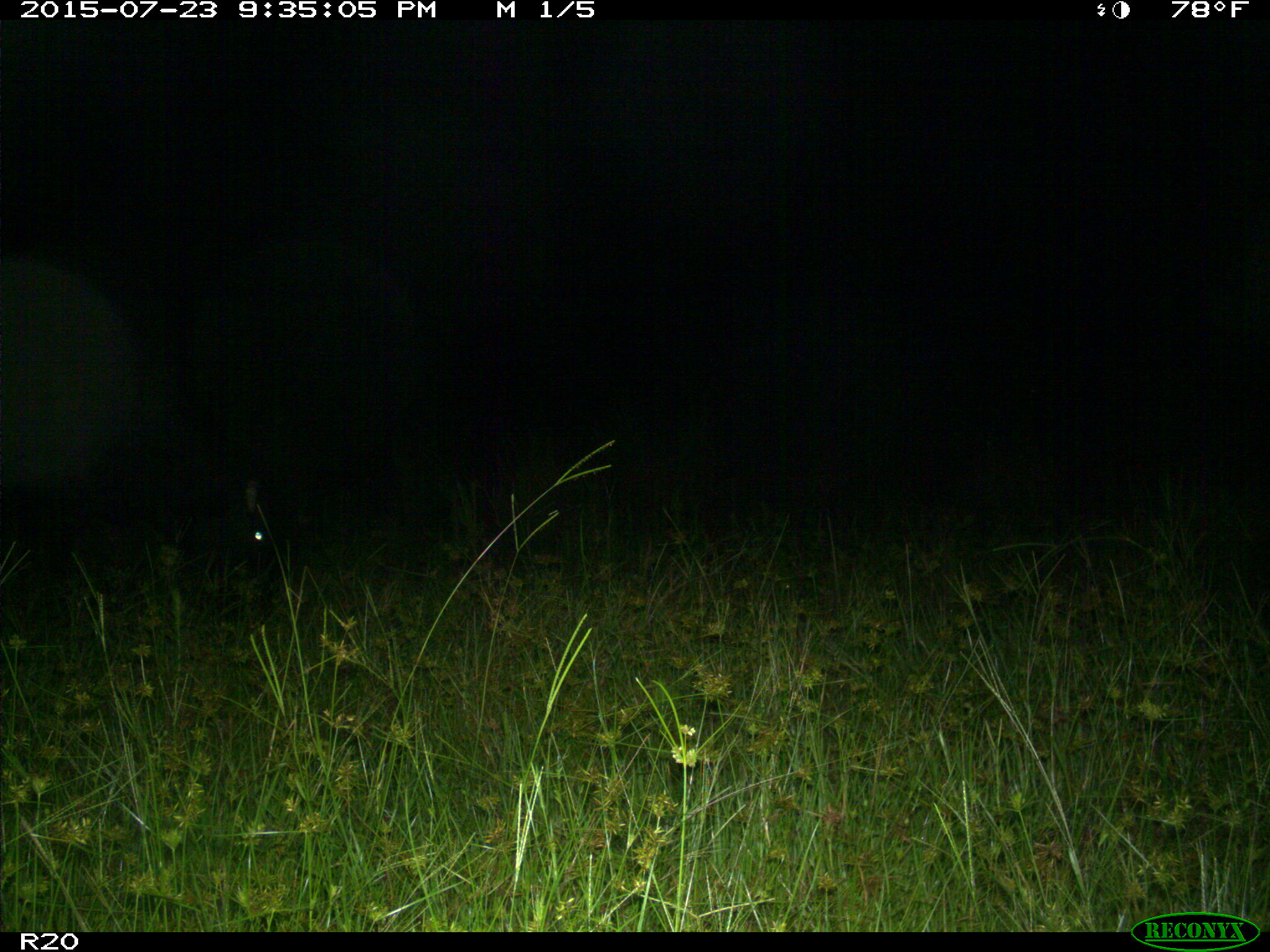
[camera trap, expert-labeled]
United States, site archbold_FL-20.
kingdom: Animalia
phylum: Chordata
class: Mammalia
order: Artiodactyla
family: Bovidae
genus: Bos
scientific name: Bos taurus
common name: domestic cow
Bos taurus (domestic cow).